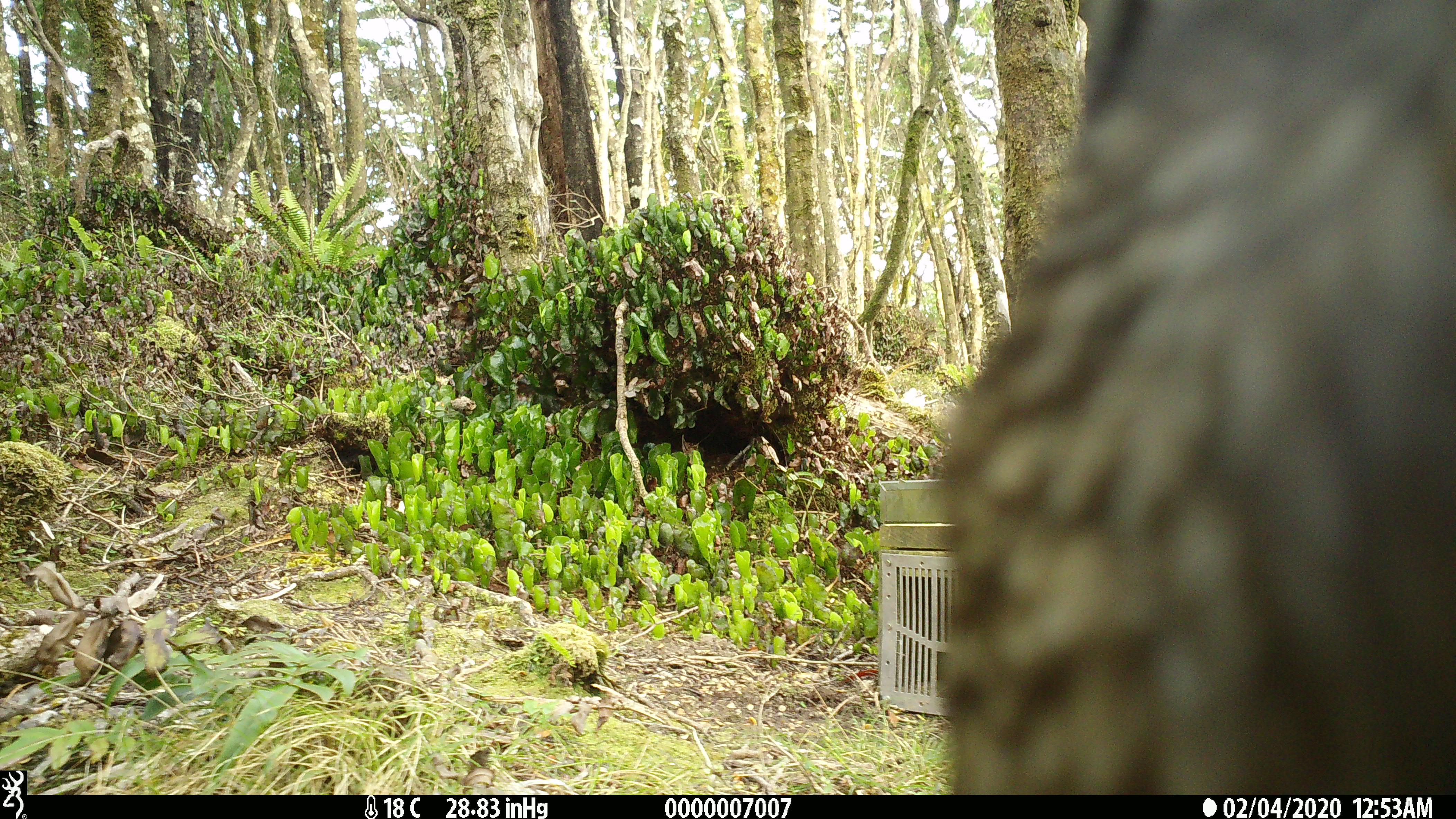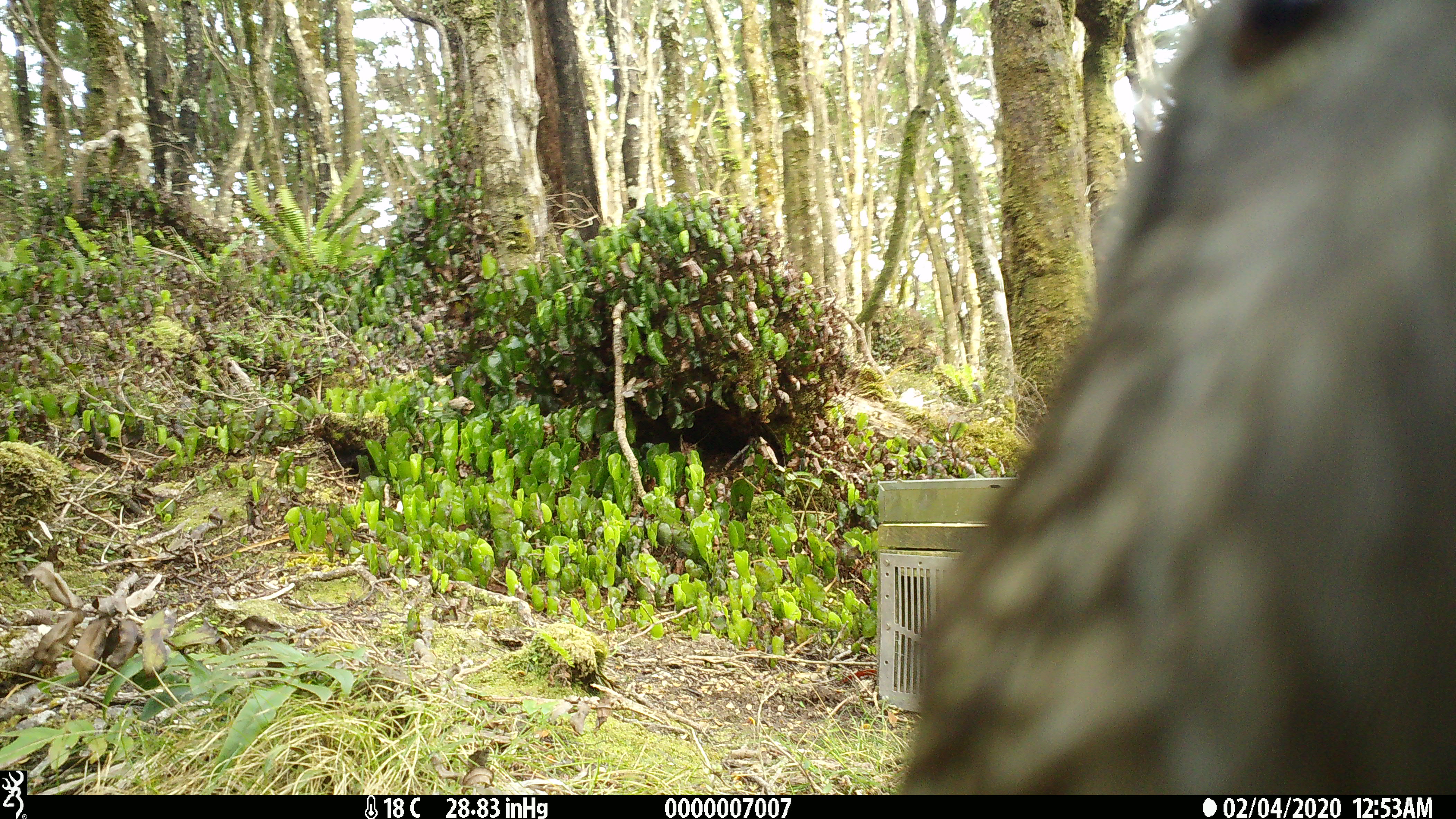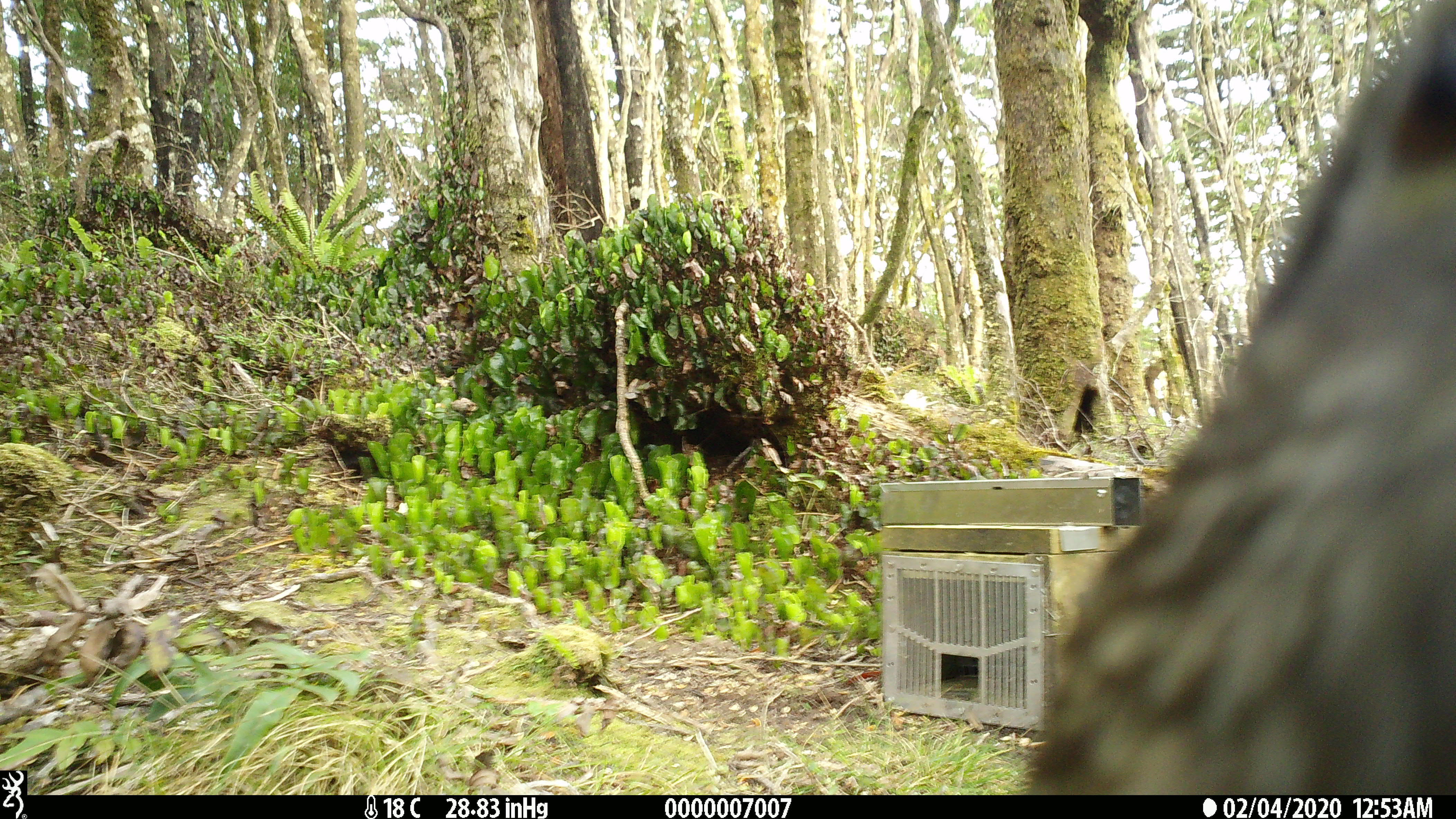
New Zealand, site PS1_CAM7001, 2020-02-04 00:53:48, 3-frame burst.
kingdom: Animalia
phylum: Chordata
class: Aves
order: Psittaciformes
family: Strigopidae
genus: Nestor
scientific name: Nestor notabilis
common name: kea